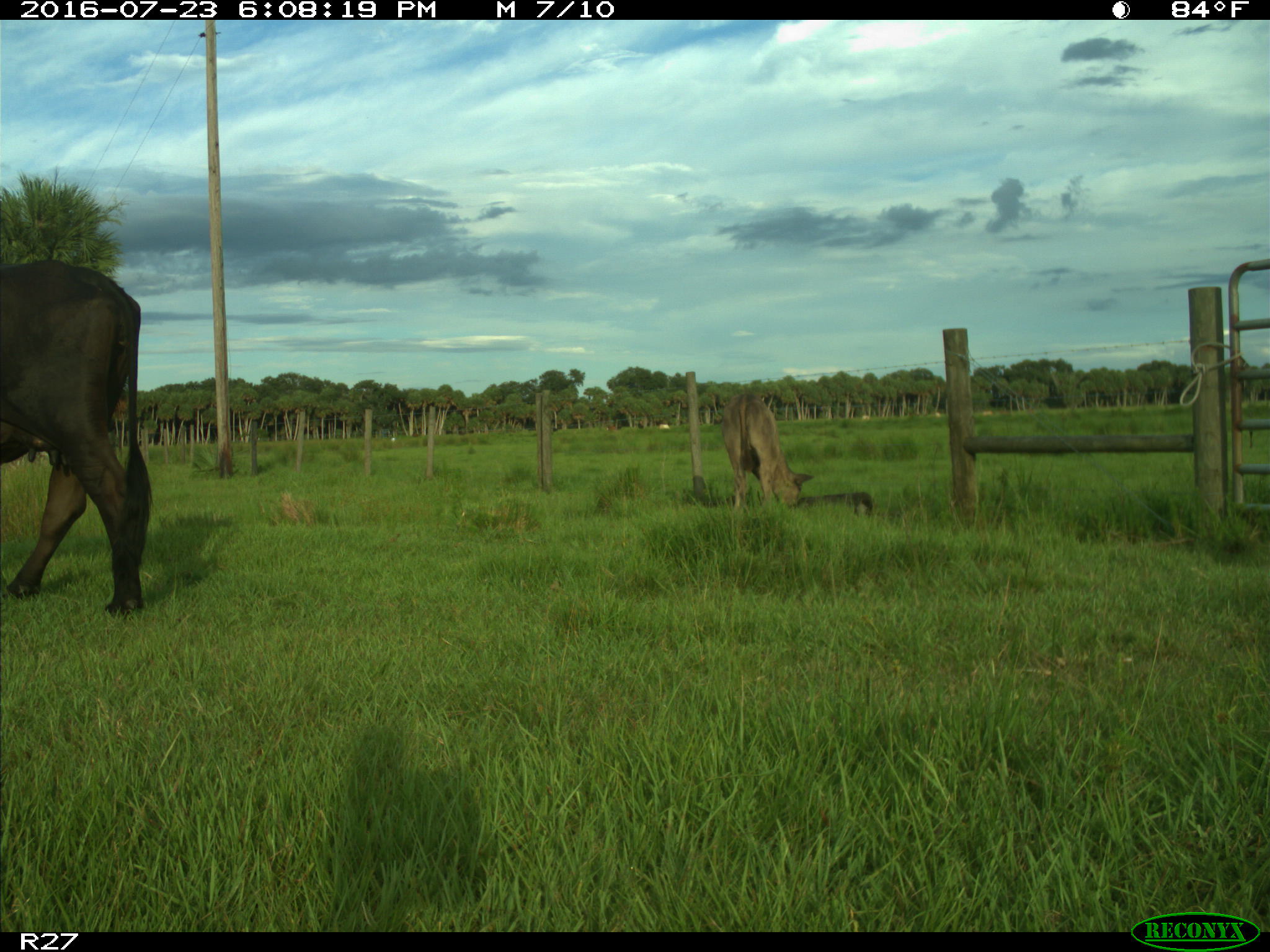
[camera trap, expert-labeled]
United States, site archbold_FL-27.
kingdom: Animalia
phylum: Chordata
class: Mammalia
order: Artiodactyla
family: Bovidae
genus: Bos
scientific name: Bos taurus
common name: domestic cow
Bos taurus (domestic cow).